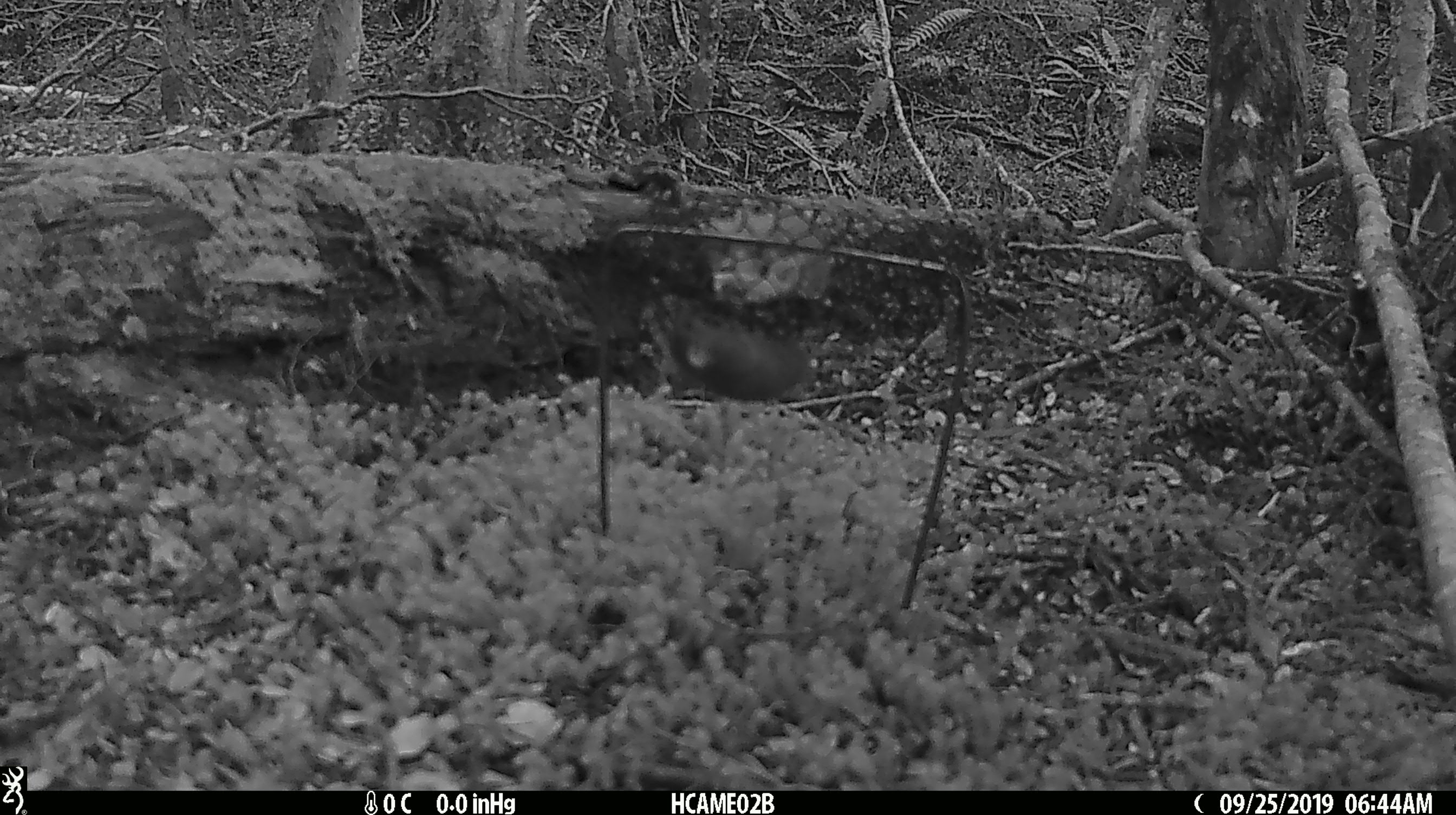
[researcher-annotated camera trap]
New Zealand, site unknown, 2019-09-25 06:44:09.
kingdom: Animalia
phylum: Chordata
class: Mammalia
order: Rodentia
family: Muridae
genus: Mus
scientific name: Mus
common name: mouse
Mouse (Mus).